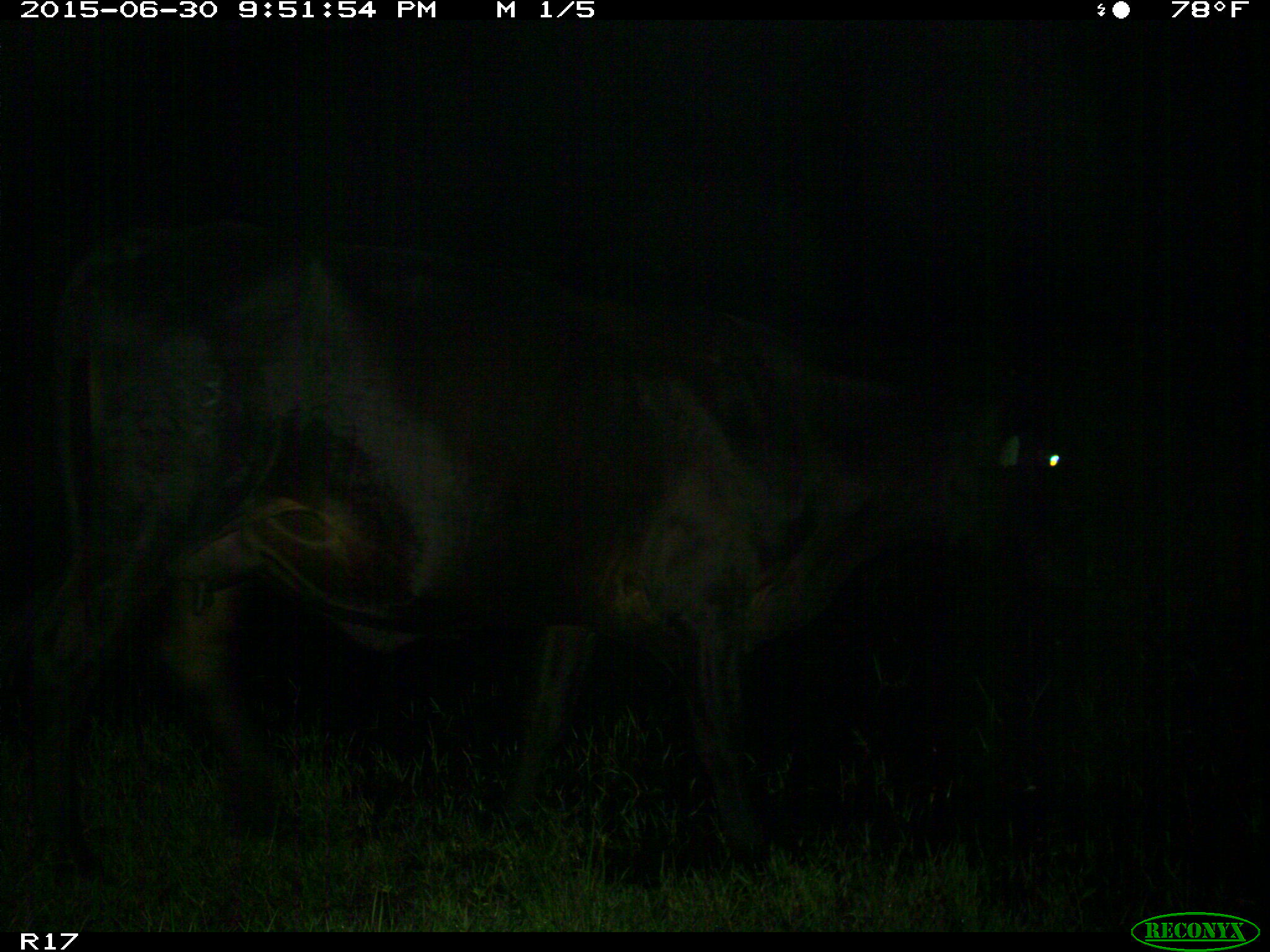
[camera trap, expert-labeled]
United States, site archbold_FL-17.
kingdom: Animalia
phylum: Chordata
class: Mammalia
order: Artiodactyla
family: Bovidae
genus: Bos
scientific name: Bos taurus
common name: domestic cow